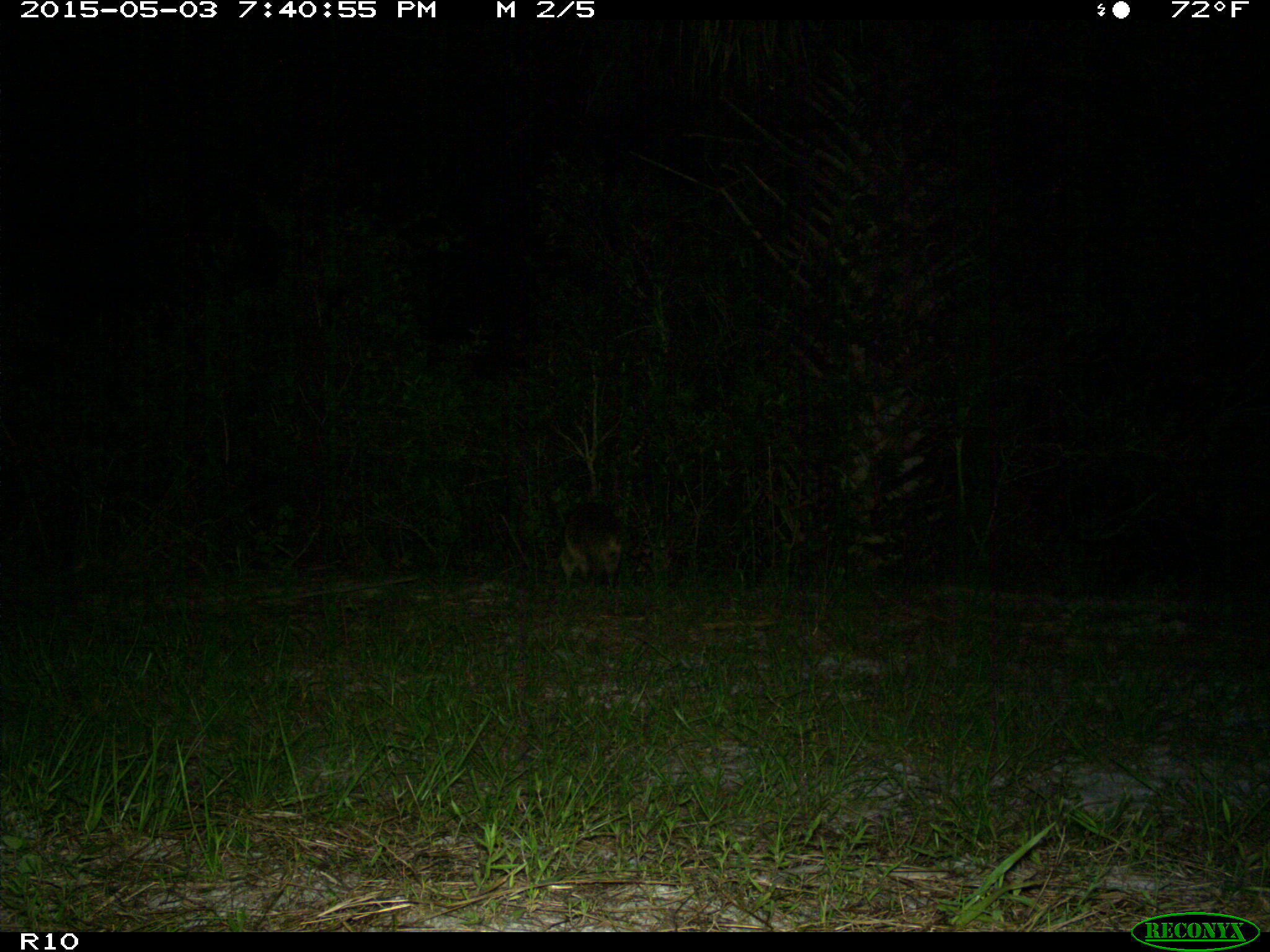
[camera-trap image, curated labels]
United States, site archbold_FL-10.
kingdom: Animalia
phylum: Chordata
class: Mammalia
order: Carnivora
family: Procyonidae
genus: Procyon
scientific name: Procyon lotor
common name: common raccoon